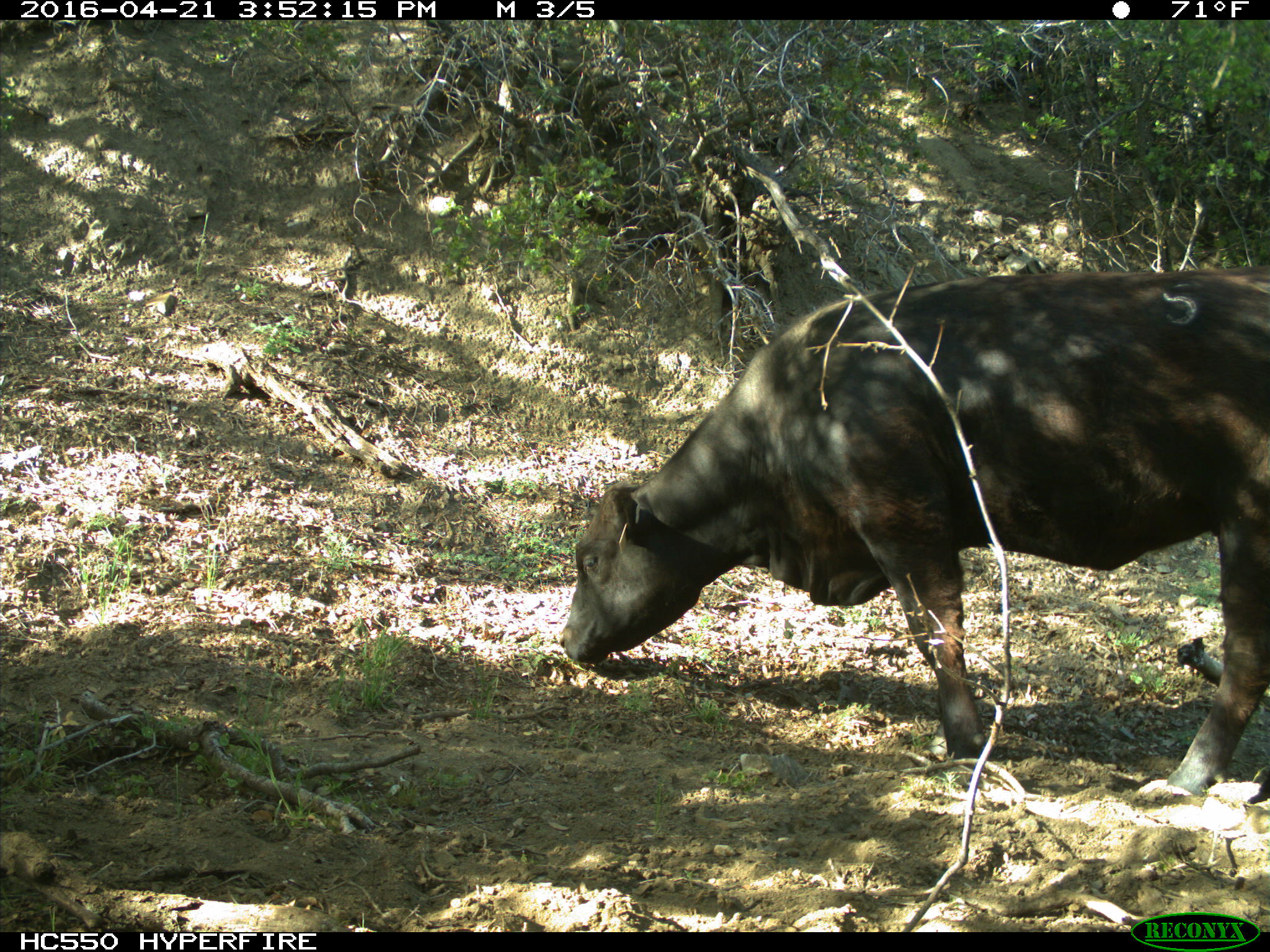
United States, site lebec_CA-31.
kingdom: Animalia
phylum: Chordata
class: Mammalia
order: Artiodactyla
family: Bovidae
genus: Bos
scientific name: Bos taurus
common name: domestic cow